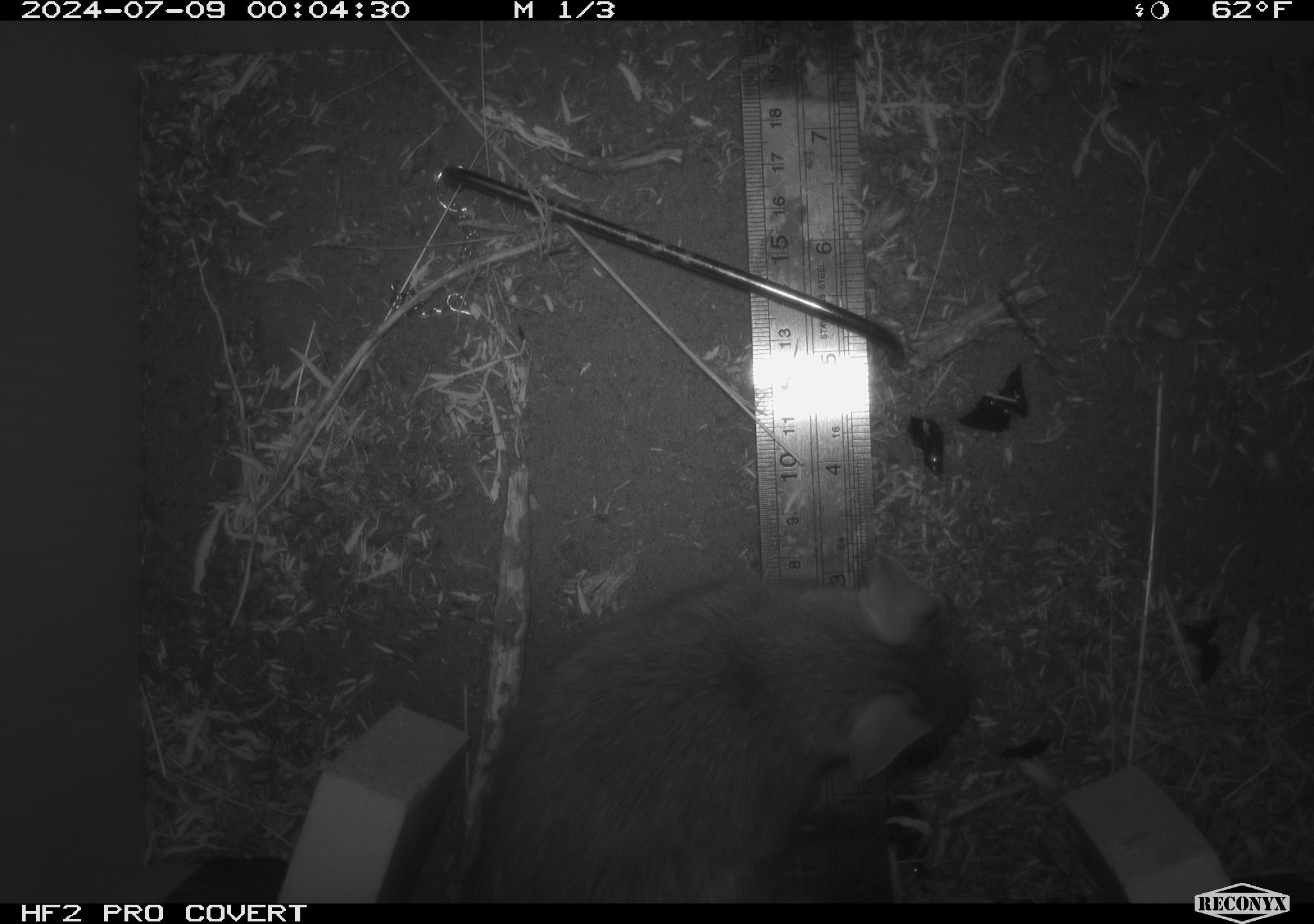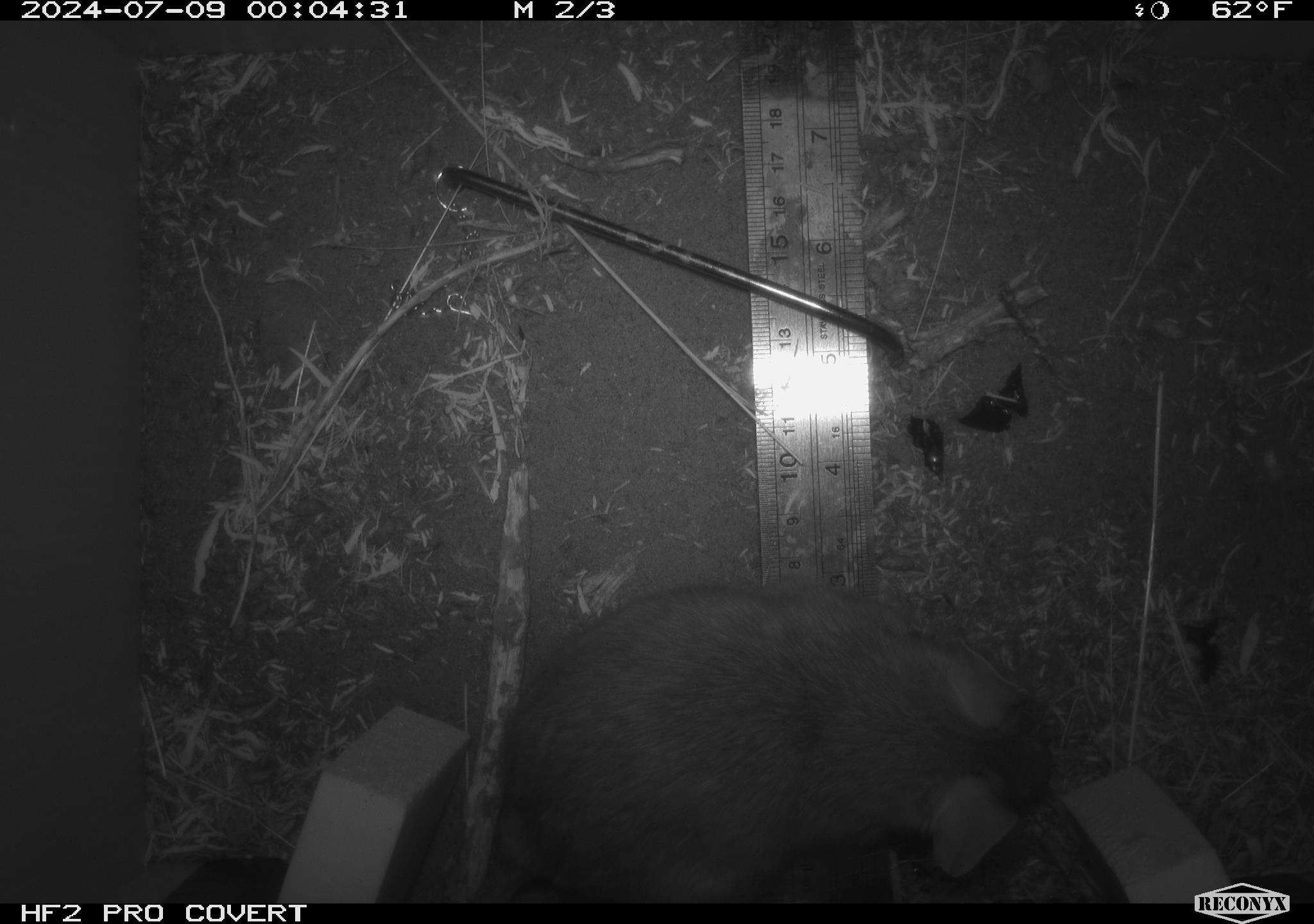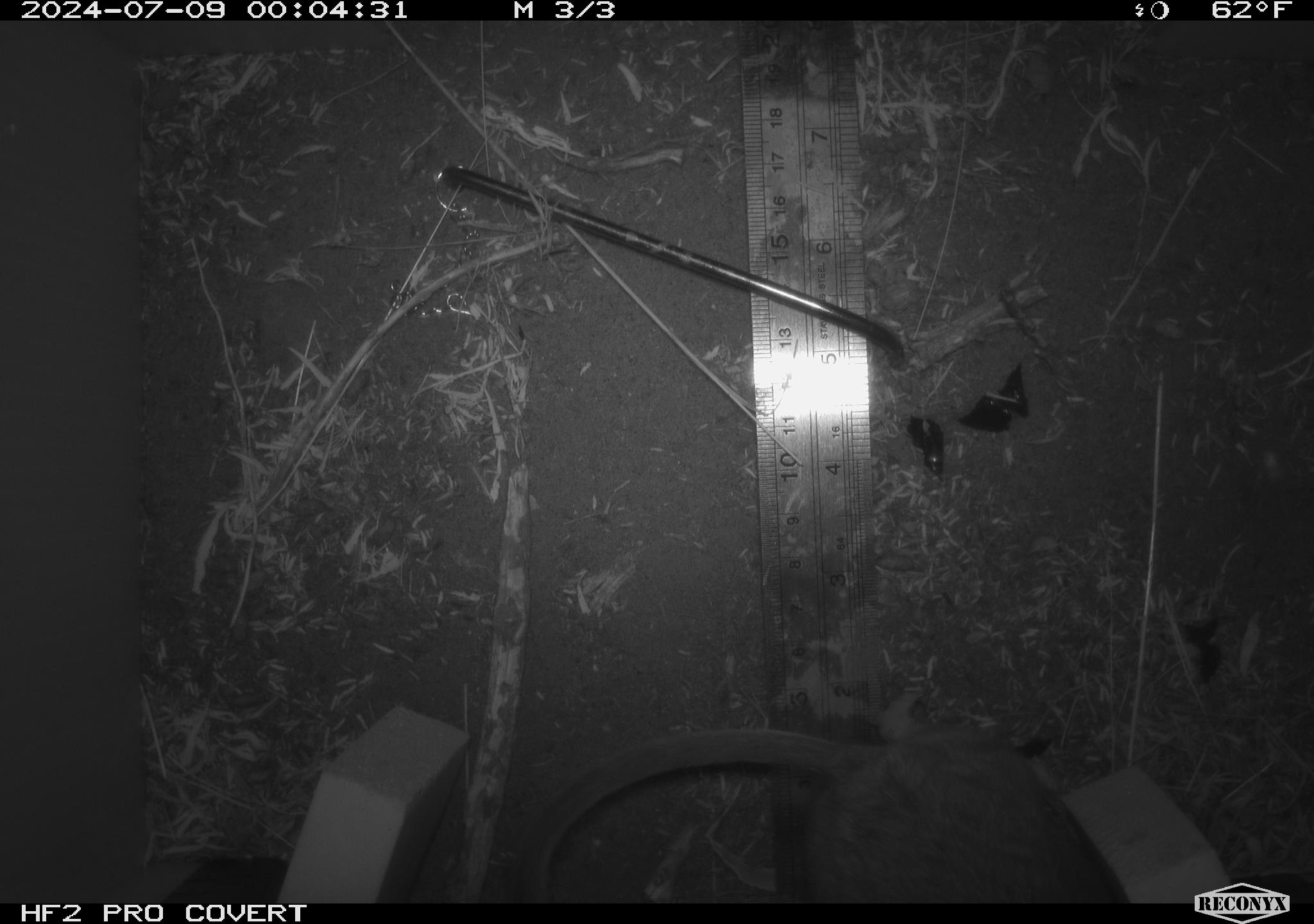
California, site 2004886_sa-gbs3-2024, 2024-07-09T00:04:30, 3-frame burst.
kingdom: Animalia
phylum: Chordata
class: Mammalia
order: Rodentia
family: Cricetidae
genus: Neotoma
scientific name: Neotoma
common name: pack rat or woodrat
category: neotoma species